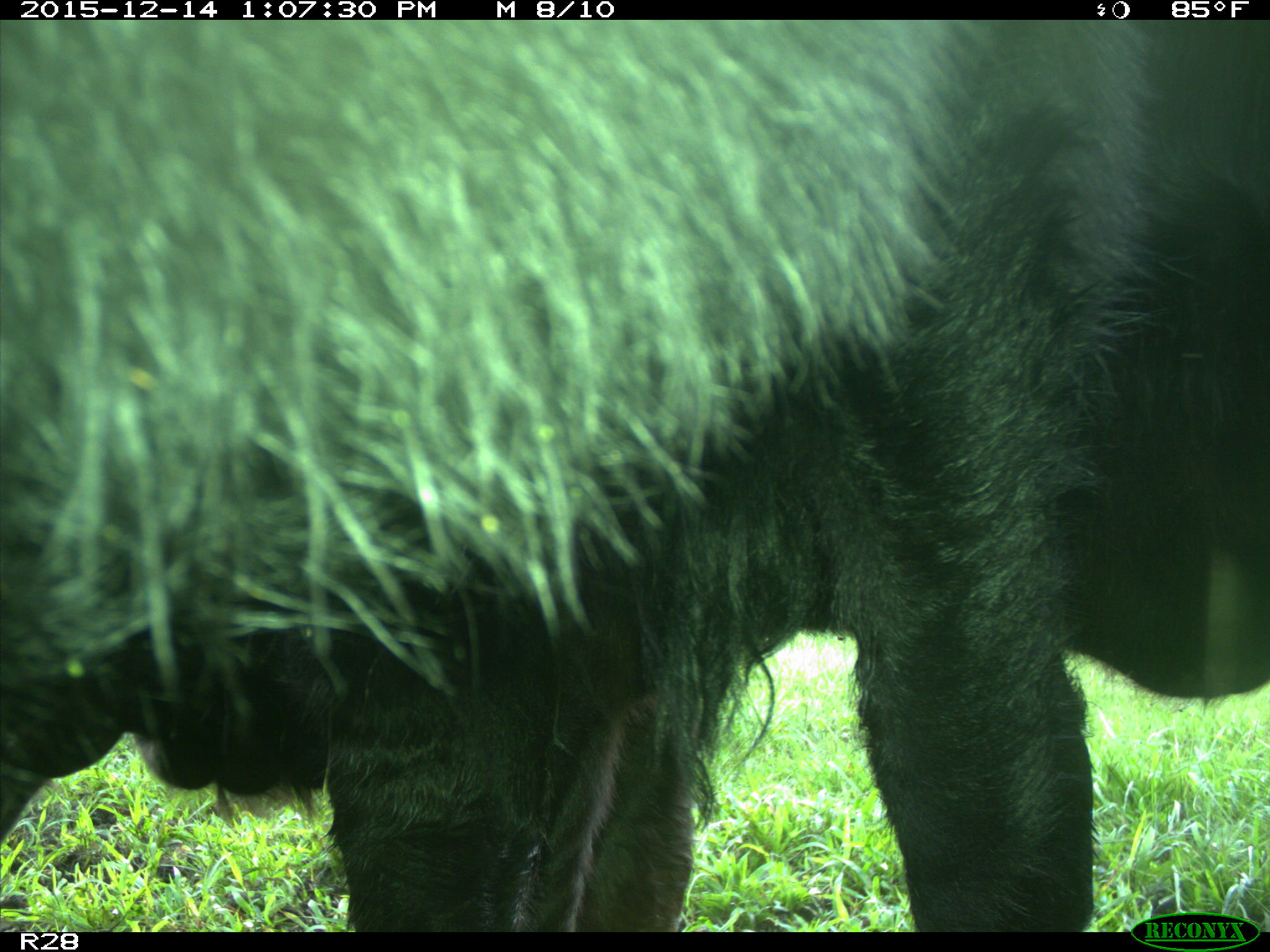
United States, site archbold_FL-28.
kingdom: Animalia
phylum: Chordata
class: Mammalia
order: Artiodactyla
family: Bovidae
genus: Bos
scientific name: Bos taurus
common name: domestic cow